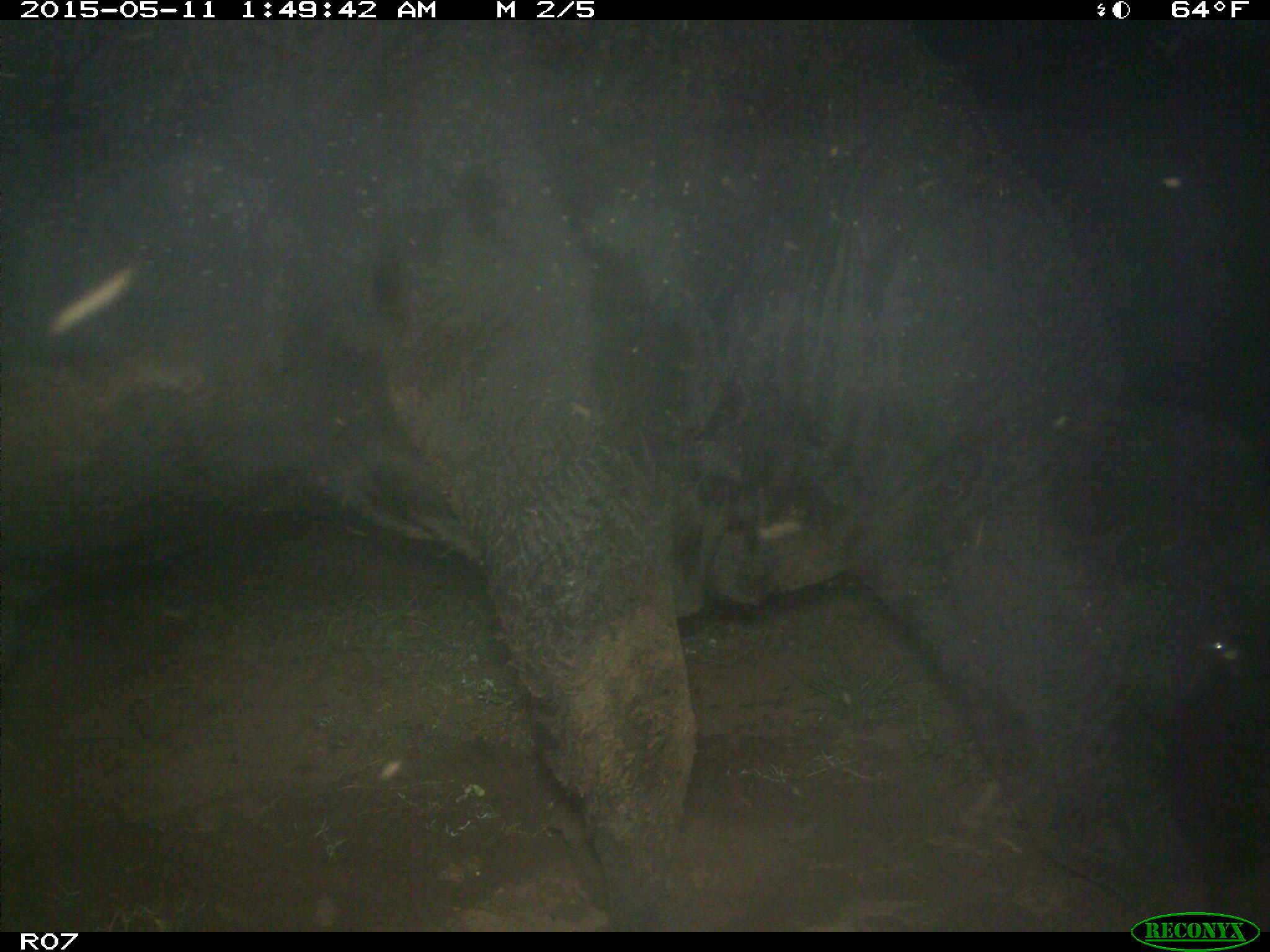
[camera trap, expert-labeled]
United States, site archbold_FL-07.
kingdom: Animalia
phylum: Chordata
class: Mammalia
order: Artiodactyla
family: Bovidae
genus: Bos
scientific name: Bos taurus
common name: domestic cow